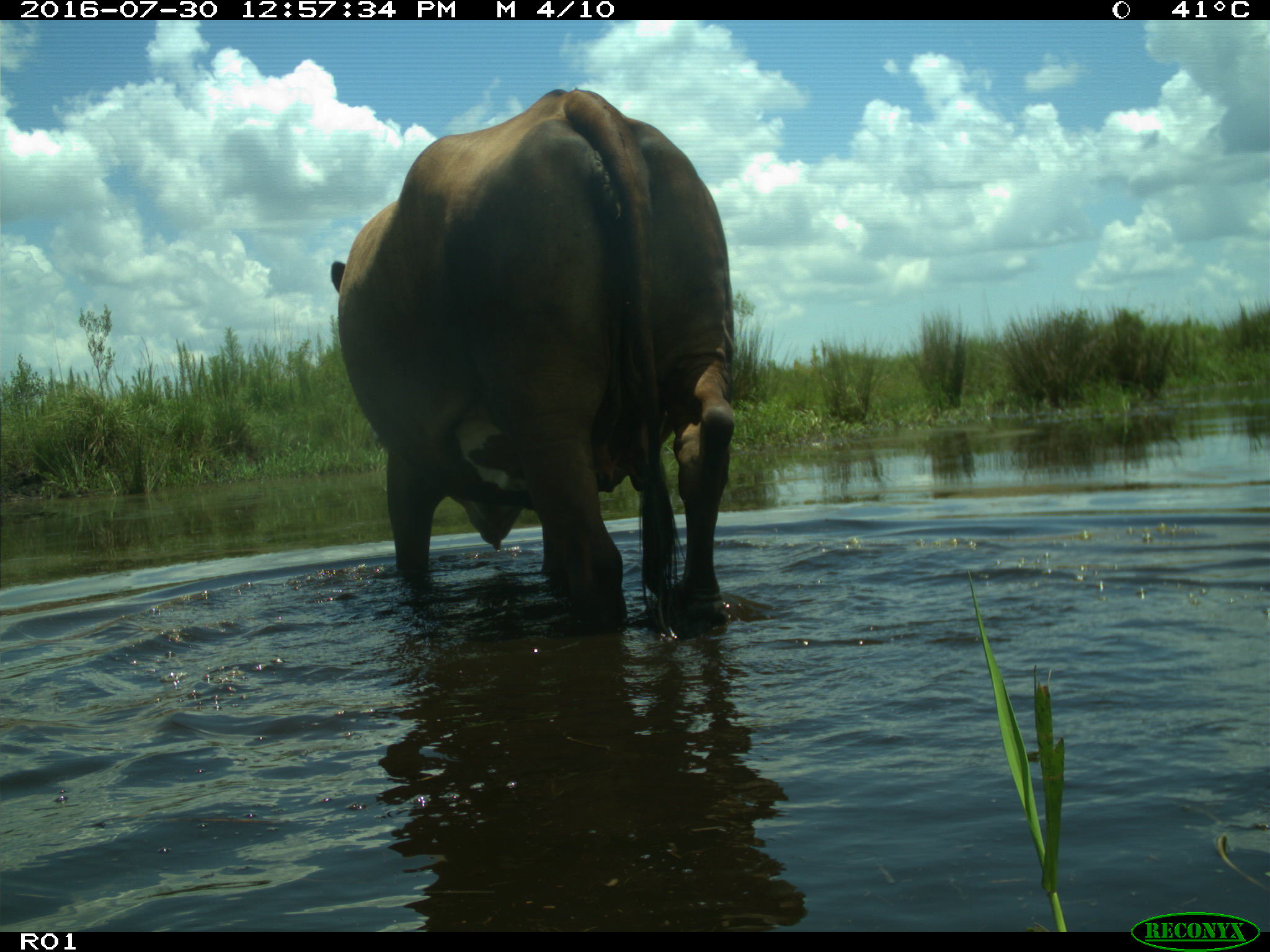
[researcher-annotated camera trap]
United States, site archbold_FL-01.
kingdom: Animalia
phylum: Chordata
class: Mammalia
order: Artiodactyla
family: Bovidae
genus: Bos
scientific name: Bos taurus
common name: domestic cow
Bos taurus (domestic cow).